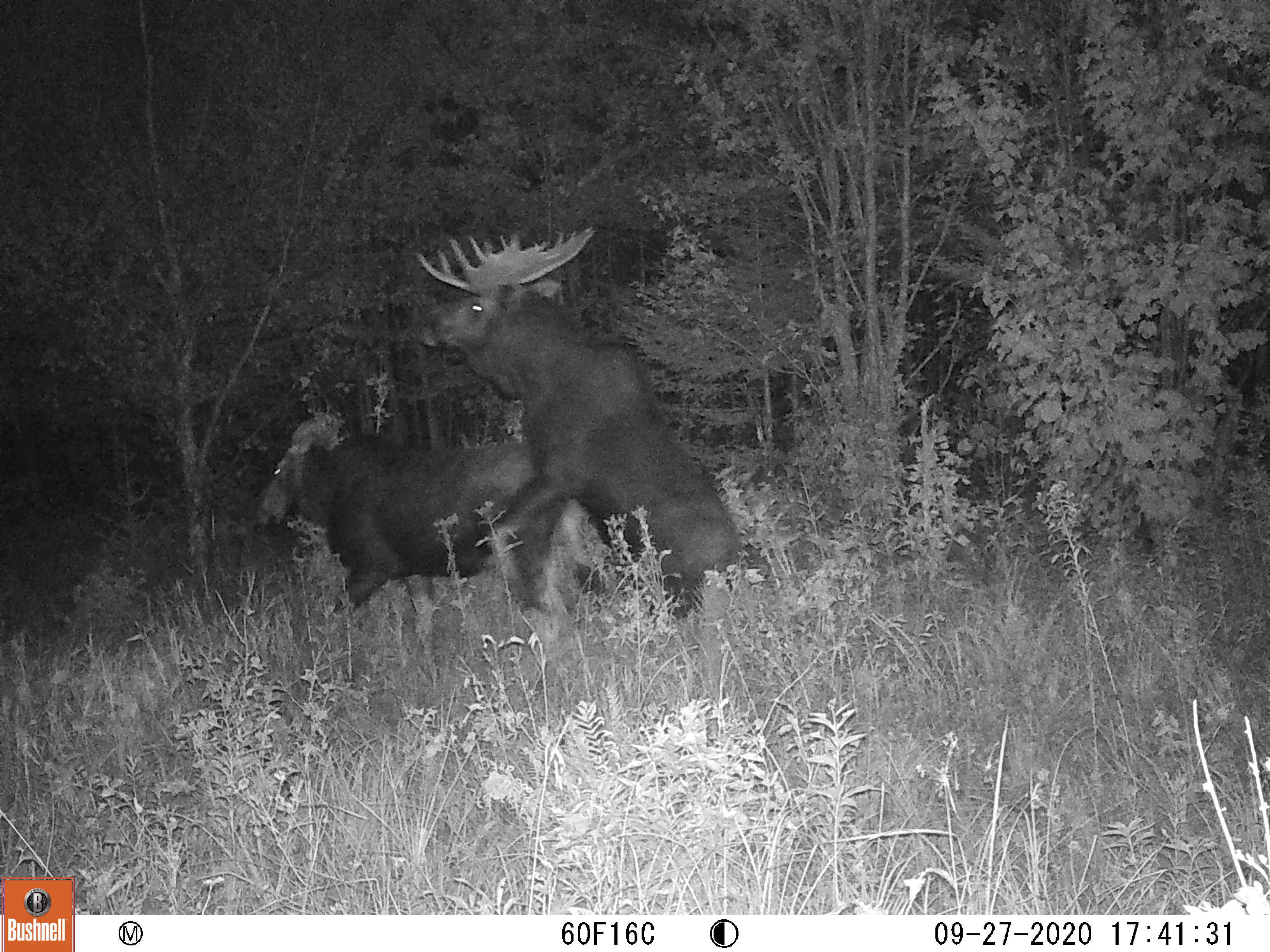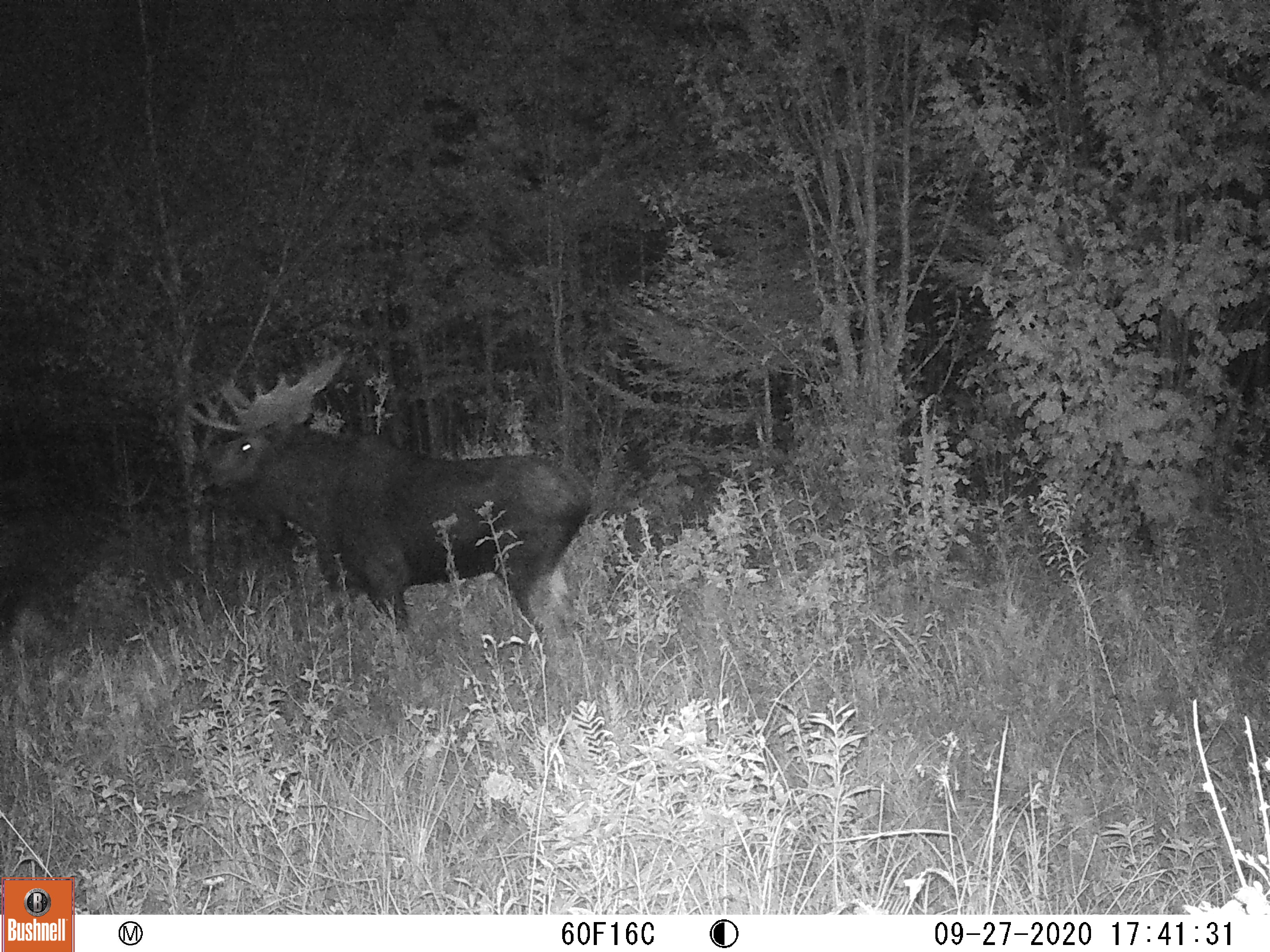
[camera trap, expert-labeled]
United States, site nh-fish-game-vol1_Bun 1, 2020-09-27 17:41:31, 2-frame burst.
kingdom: Animalia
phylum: Chordata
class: Mammalia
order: Artiodactyla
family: Cervidae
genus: Alces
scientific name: Alces alces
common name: moose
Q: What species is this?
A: Moose (Alces alces).